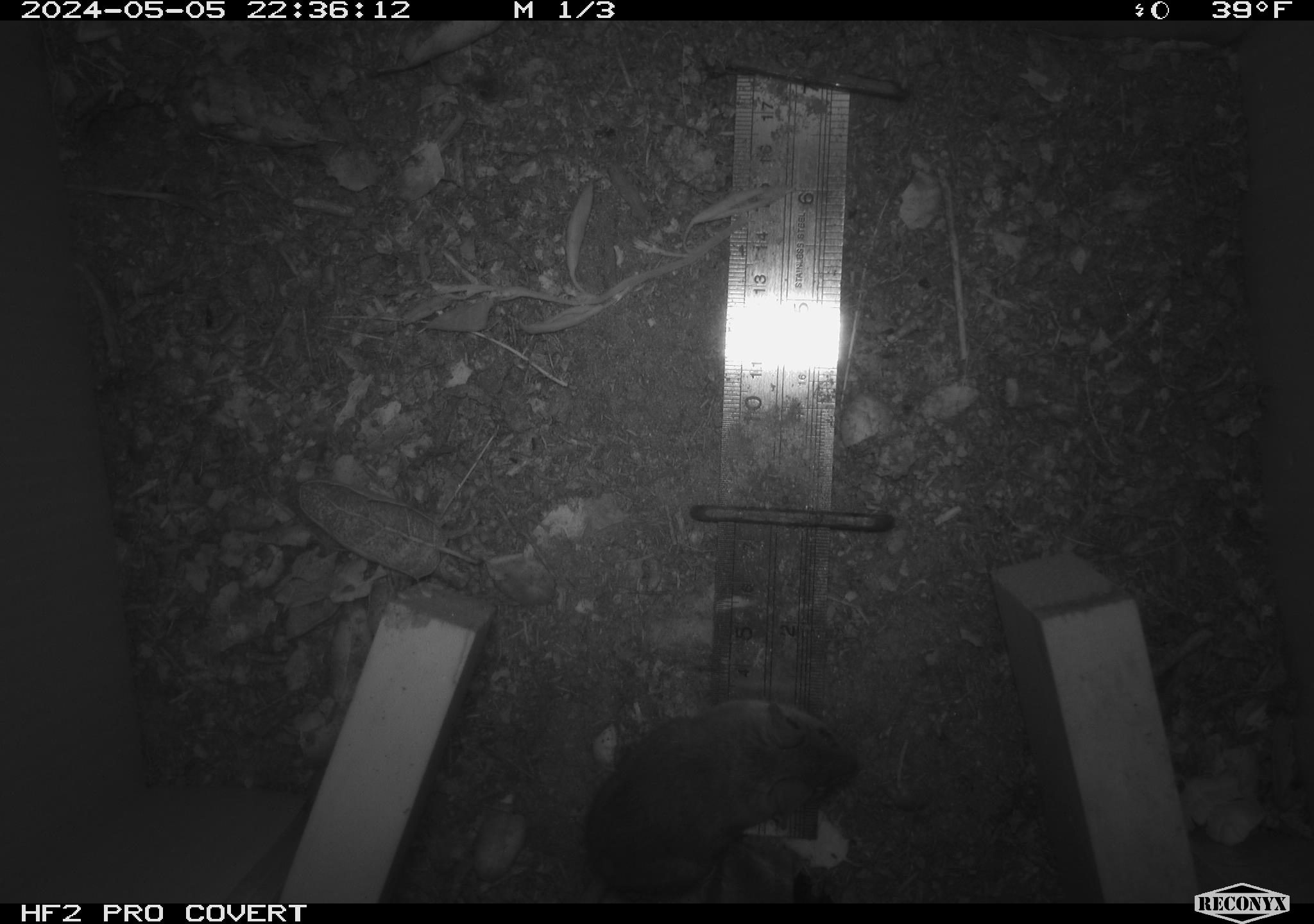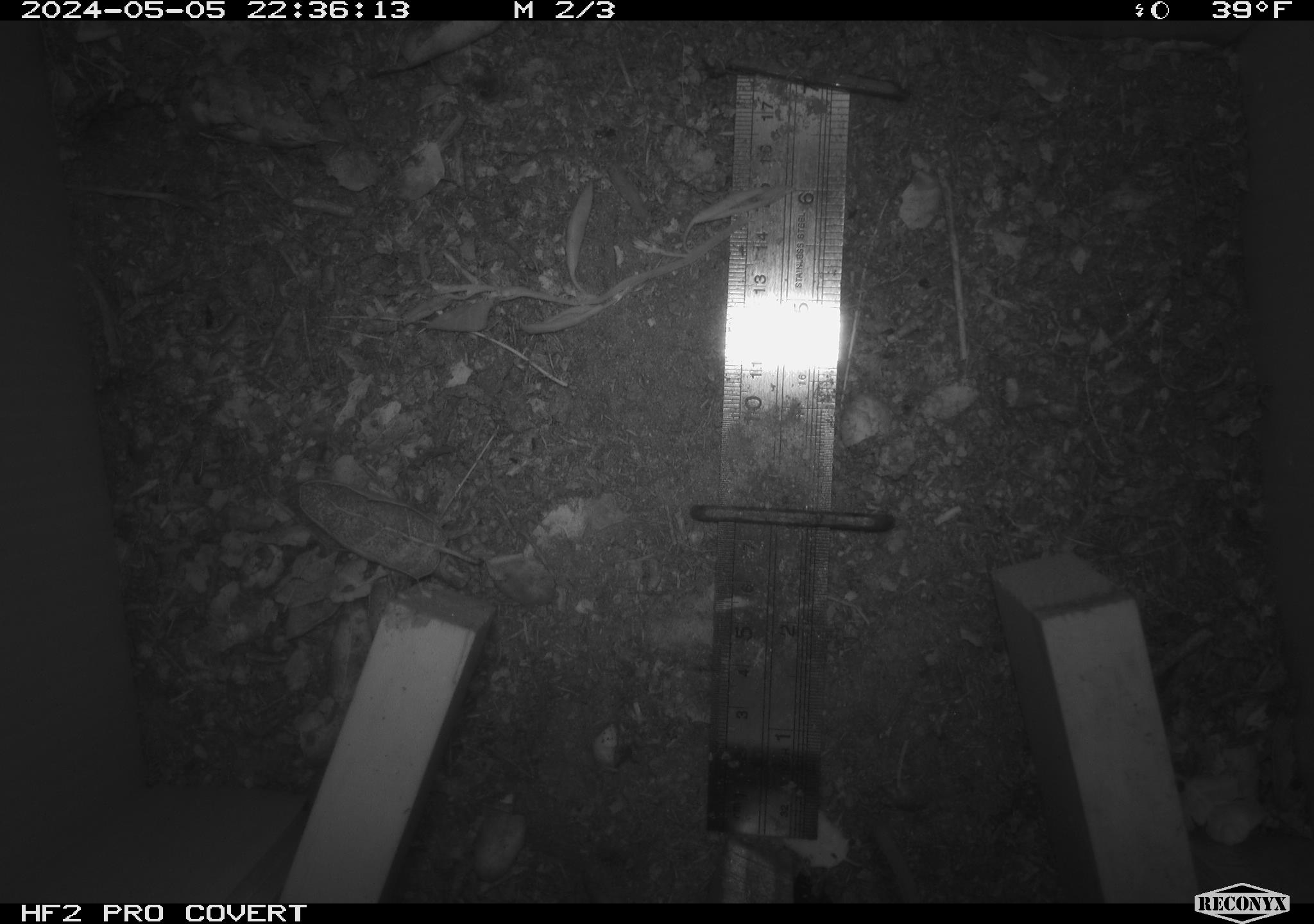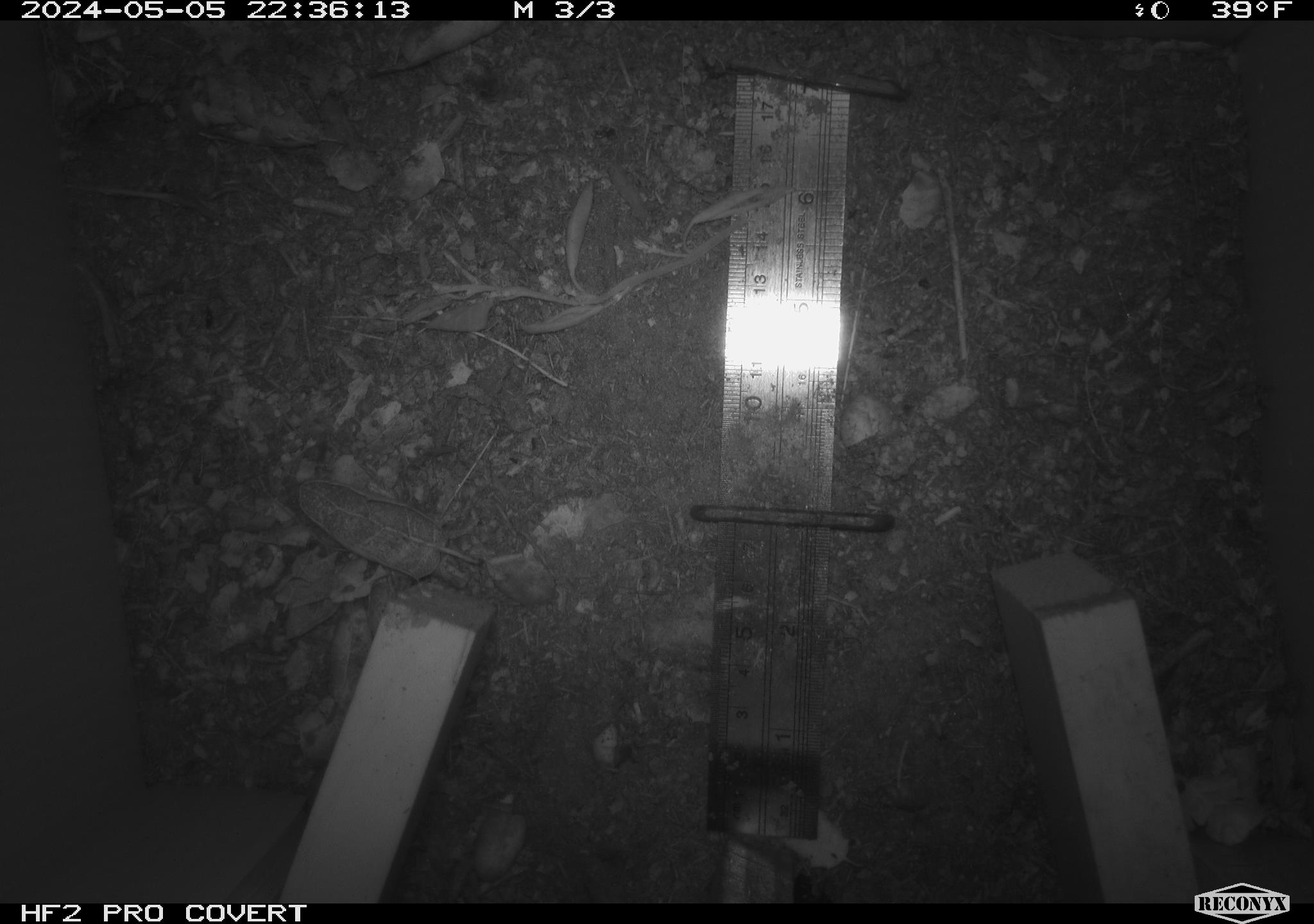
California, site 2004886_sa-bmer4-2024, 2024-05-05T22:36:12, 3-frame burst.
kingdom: Animalia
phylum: Chordata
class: Mammalia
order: Rodentia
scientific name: Rodentia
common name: mouse species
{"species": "mouse species (Rodentia)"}